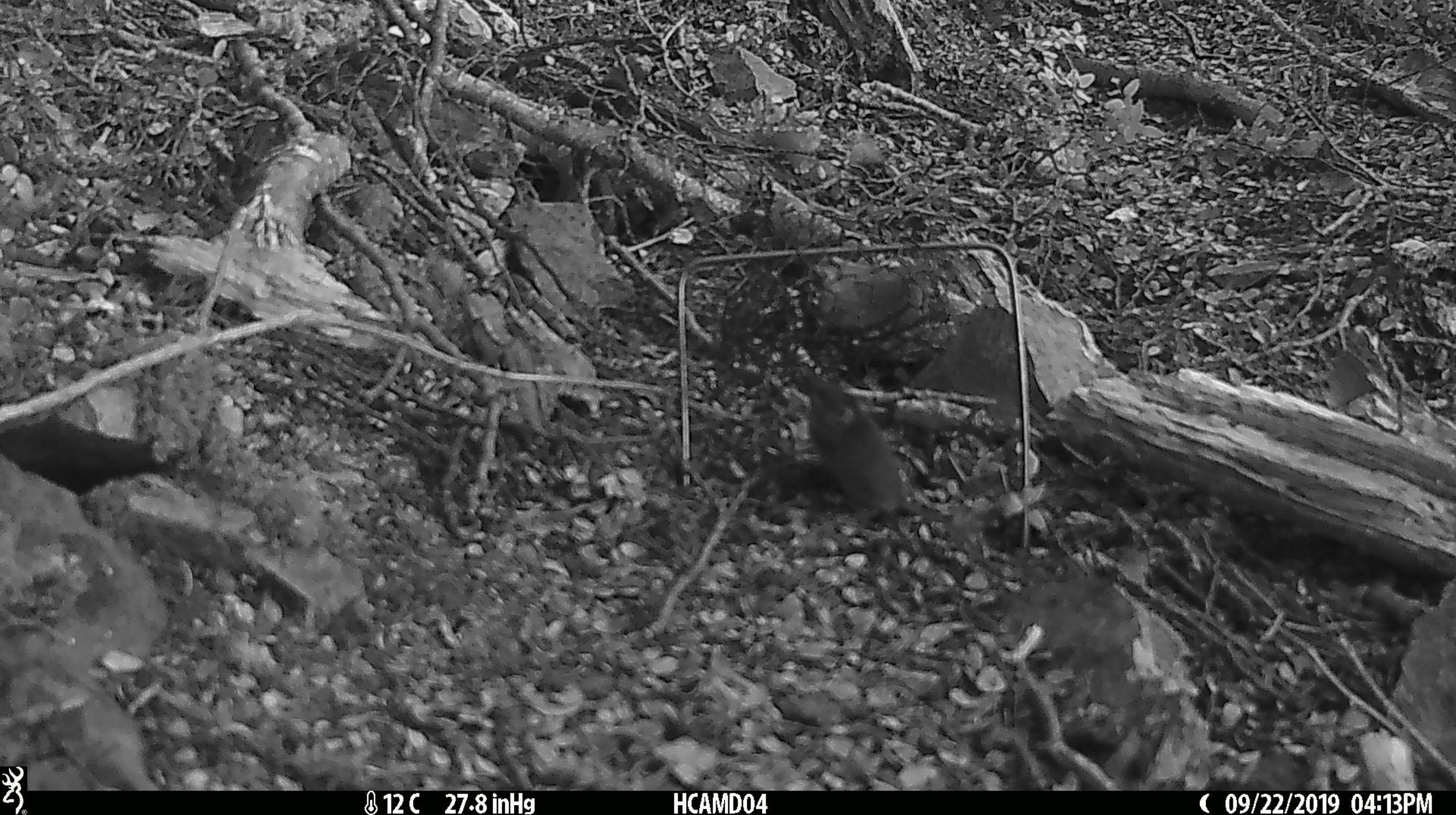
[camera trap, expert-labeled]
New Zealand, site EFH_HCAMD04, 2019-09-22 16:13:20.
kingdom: Animalia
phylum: Chordata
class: Mammalia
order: Rodentia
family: Muridae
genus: Mus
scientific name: Mus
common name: mouse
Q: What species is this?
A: Mouse (Mus).